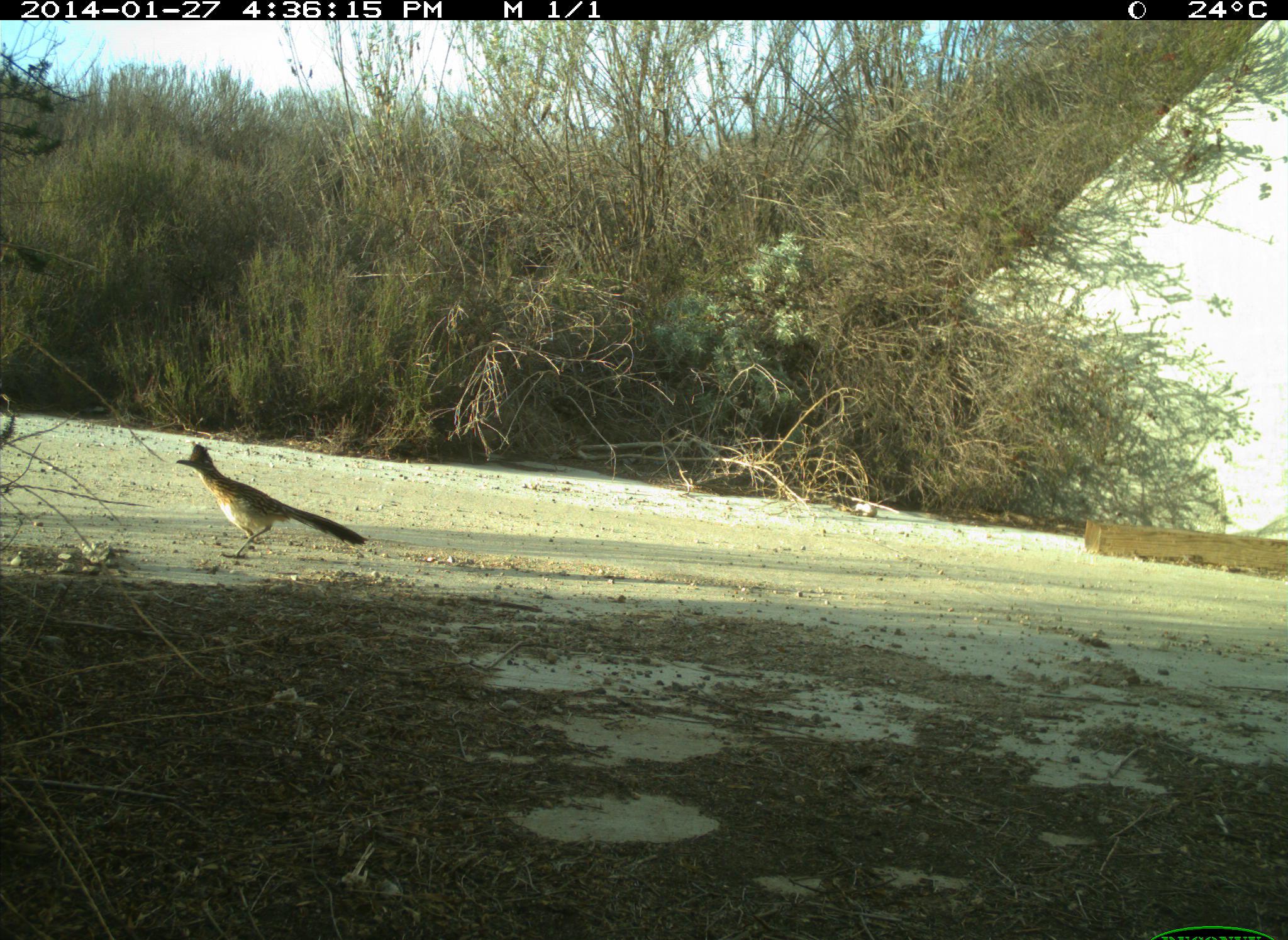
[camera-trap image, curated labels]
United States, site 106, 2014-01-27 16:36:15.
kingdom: Animalia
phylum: Chordata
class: Aves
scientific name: Aves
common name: bird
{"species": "bird (Aves)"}